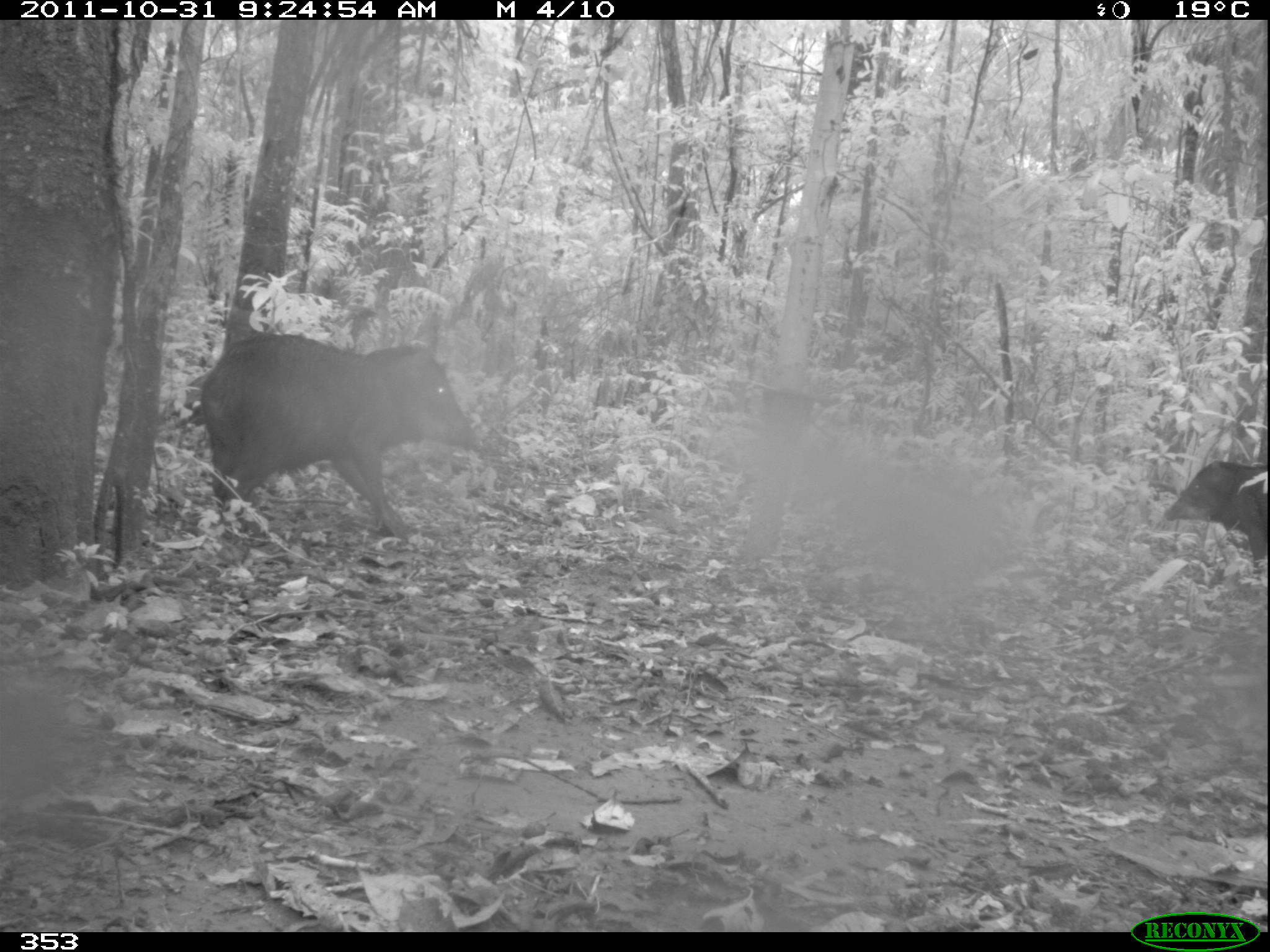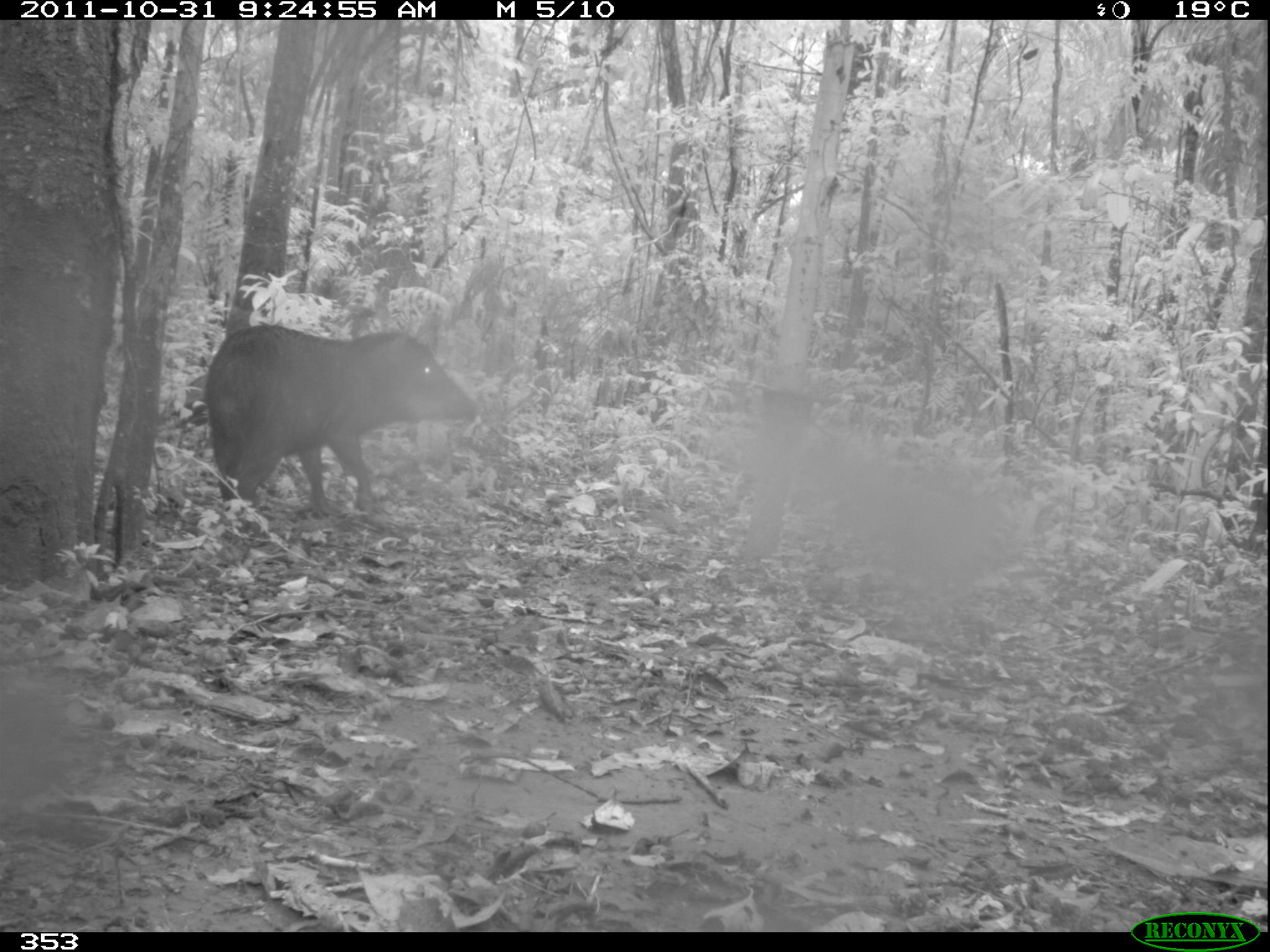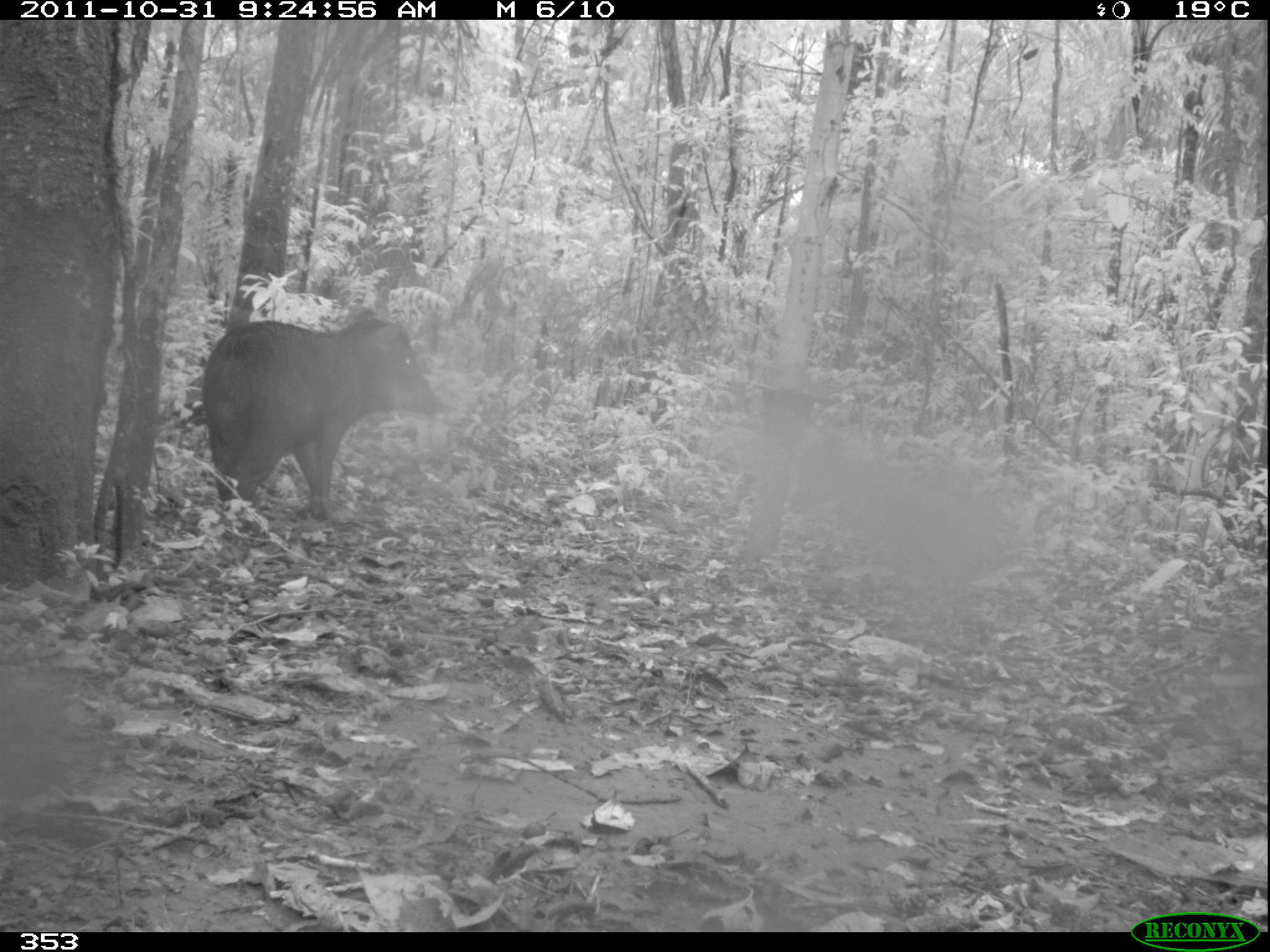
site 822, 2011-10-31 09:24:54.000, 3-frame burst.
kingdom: Animalia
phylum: Chordata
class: Mammalia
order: Artiodactyla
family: Tayassuidae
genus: Tayassu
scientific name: Tayassu pecari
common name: white-lipped peccary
Tayassu pecari (white-lipped peccary).